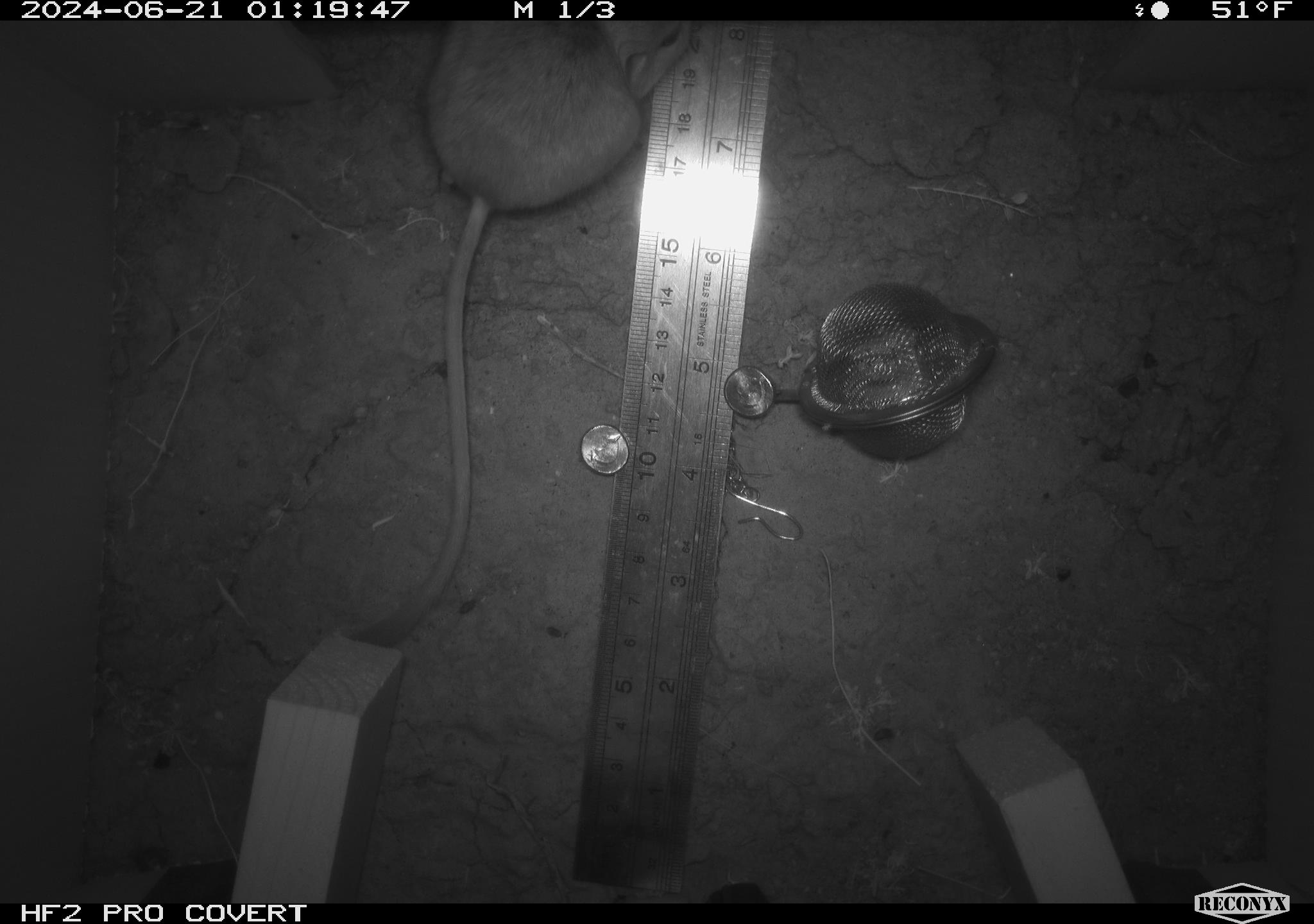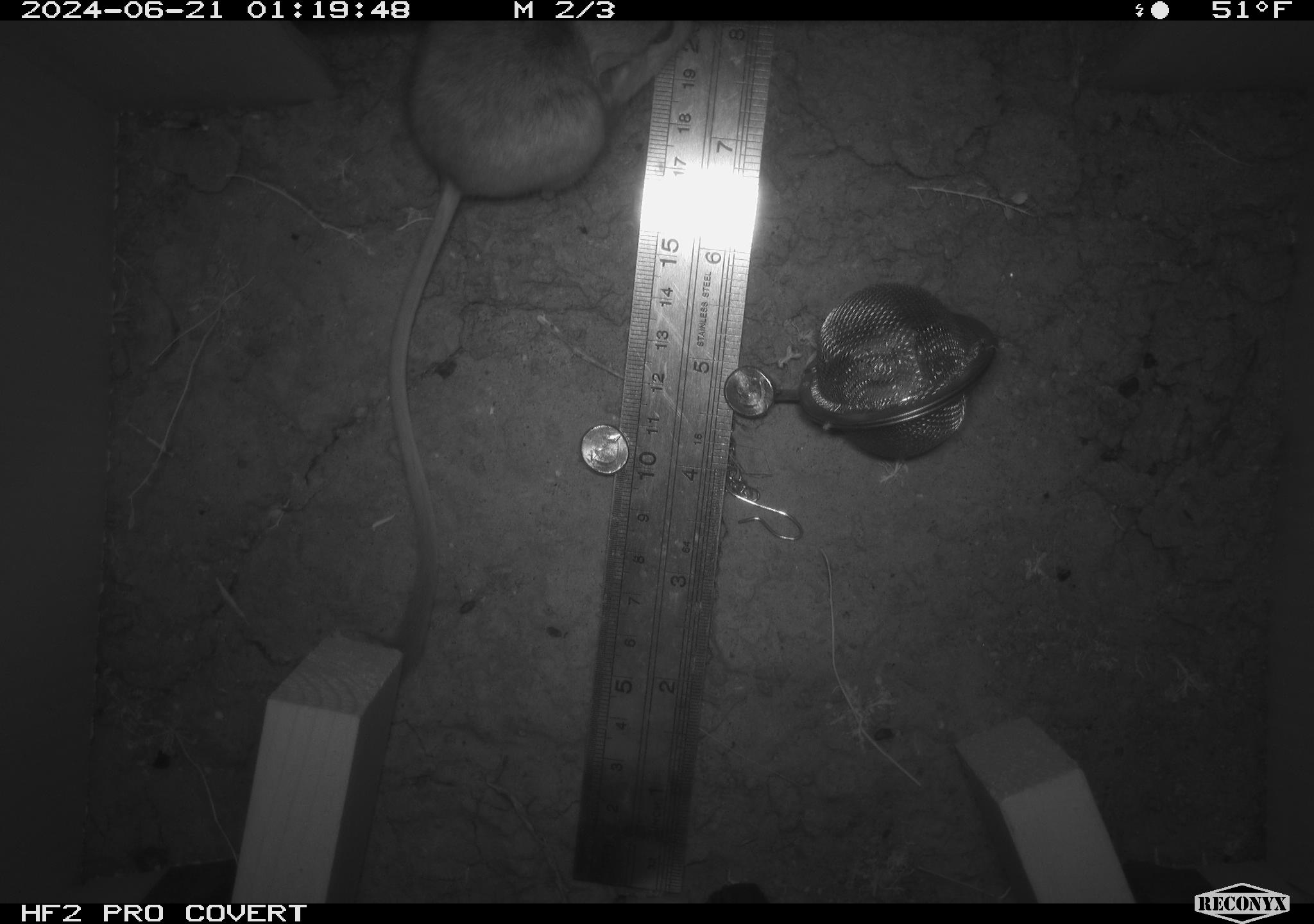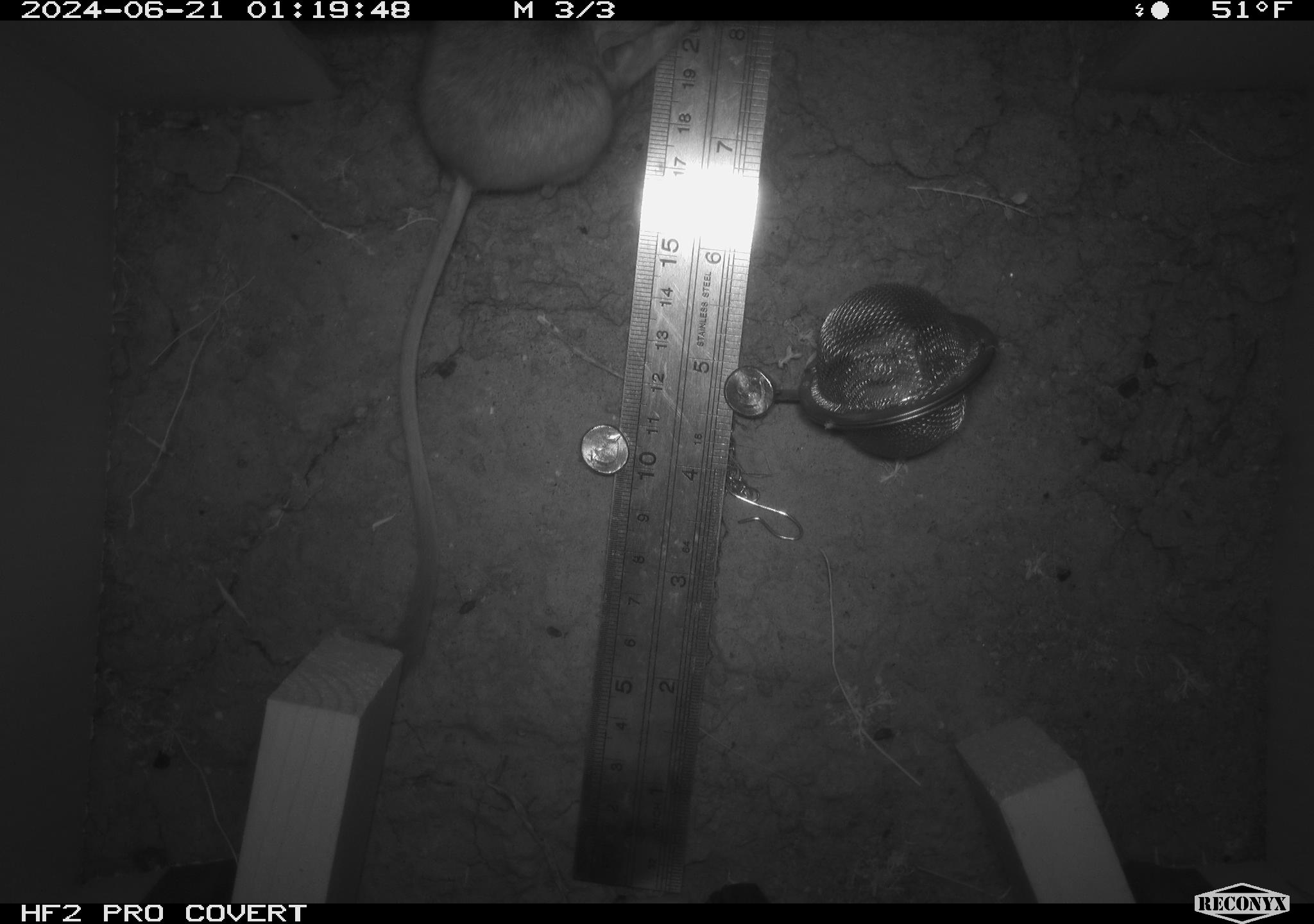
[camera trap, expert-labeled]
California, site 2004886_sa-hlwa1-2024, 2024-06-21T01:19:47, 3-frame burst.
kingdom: Animalia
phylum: Chordata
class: Mammalia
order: Rodentia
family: Heteromyidae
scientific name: Heteromyidae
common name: kangaroo rats and pocket mice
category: heteromyidae family